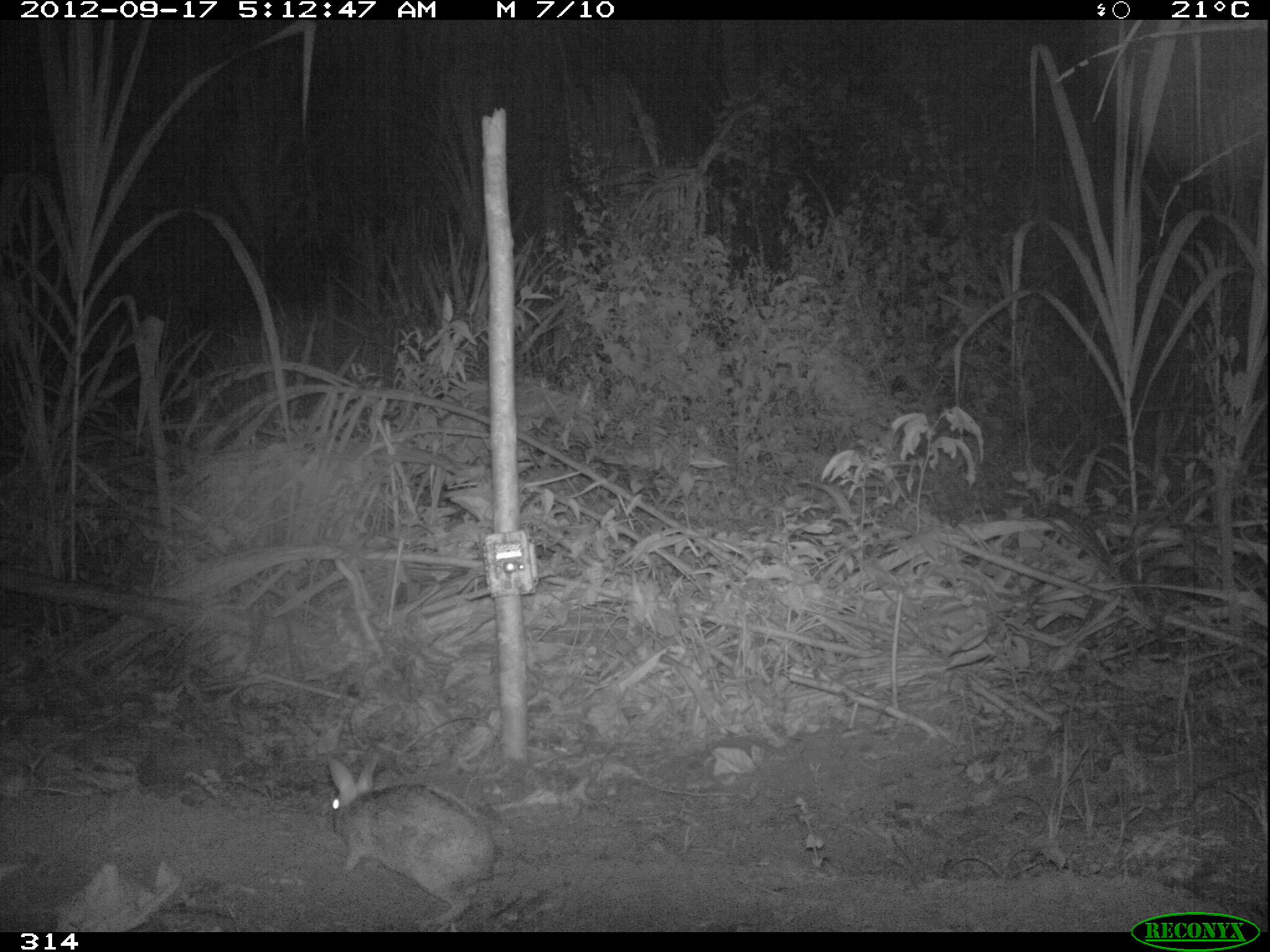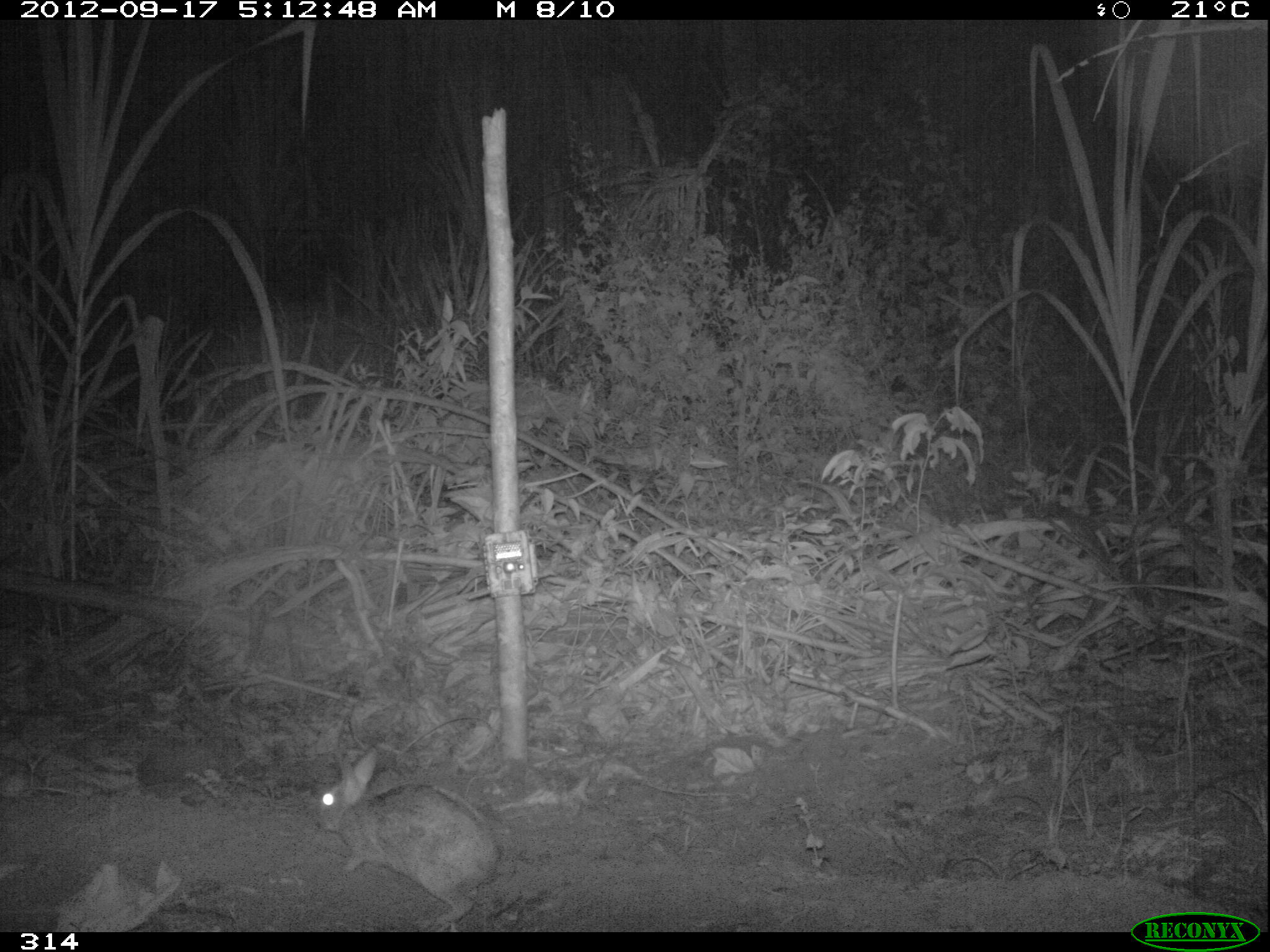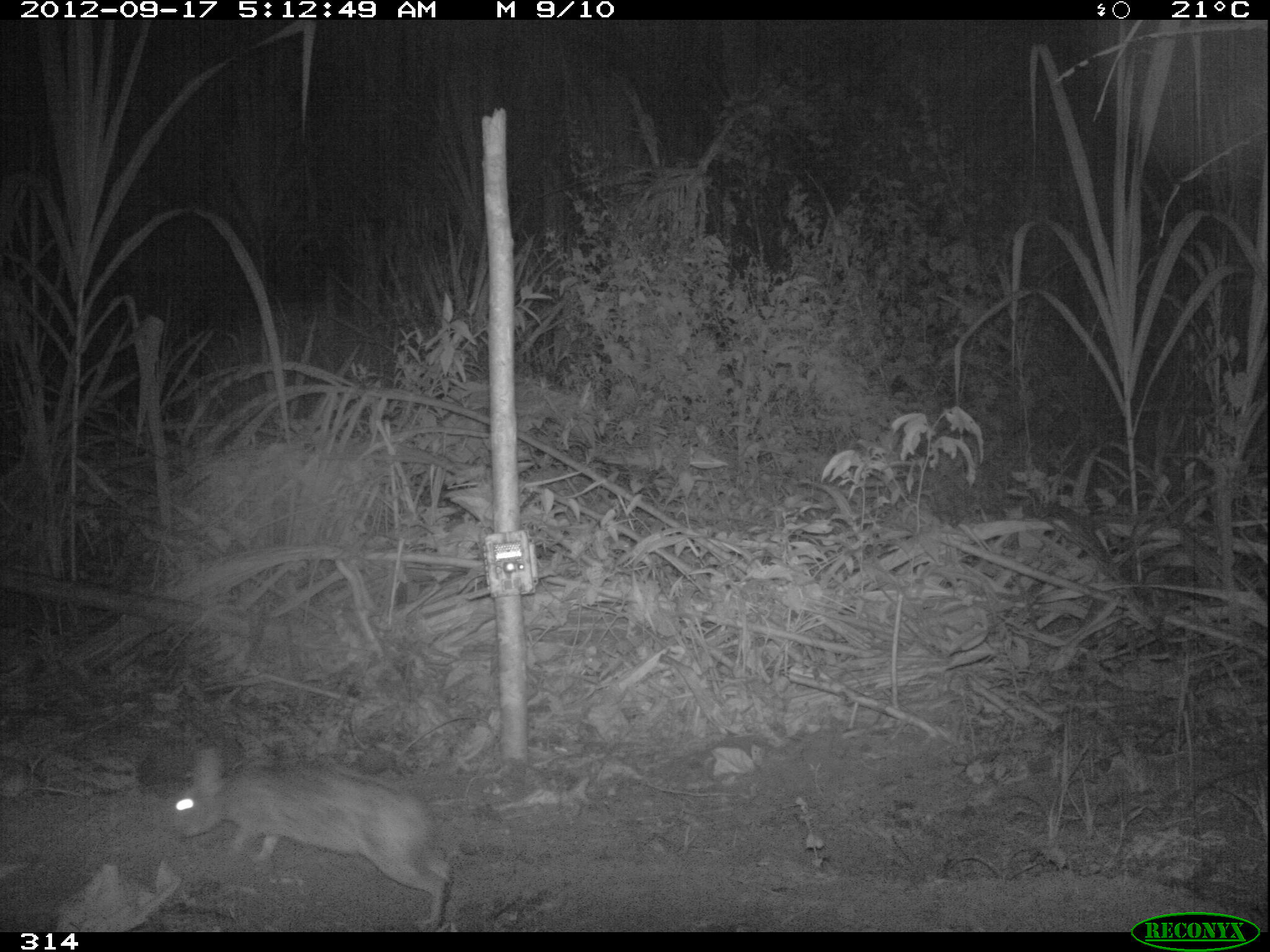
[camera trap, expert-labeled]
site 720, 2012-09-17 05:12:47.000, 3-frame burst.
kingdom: Animalia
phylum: Chordata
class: Mammalia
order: Lagomorpha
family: Leporidae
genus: Sylvilagus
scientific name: Sylvilagus brasiliensis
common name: tapeti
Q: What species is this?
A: Sylvilagus brasiliensis (tapeti).